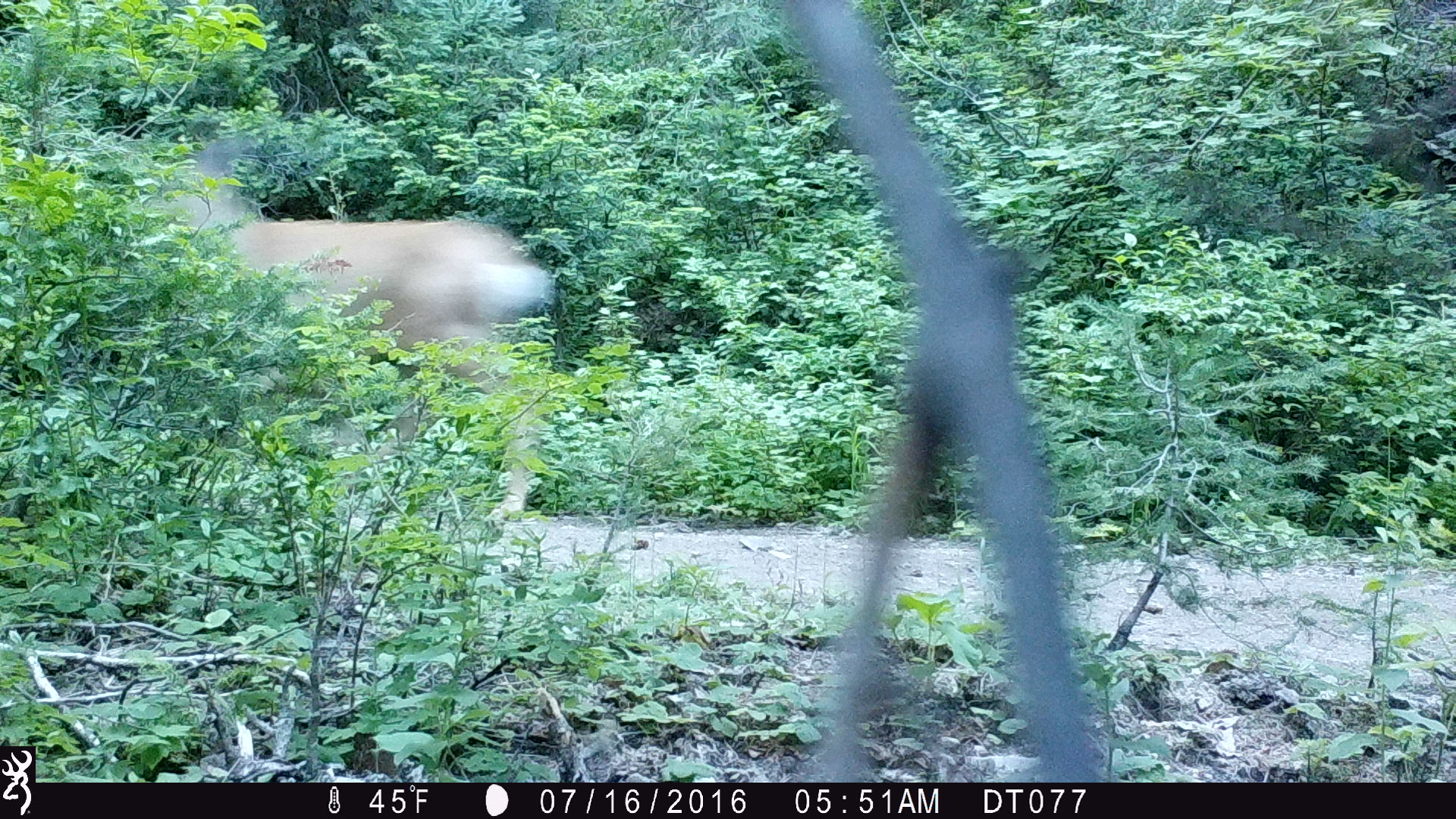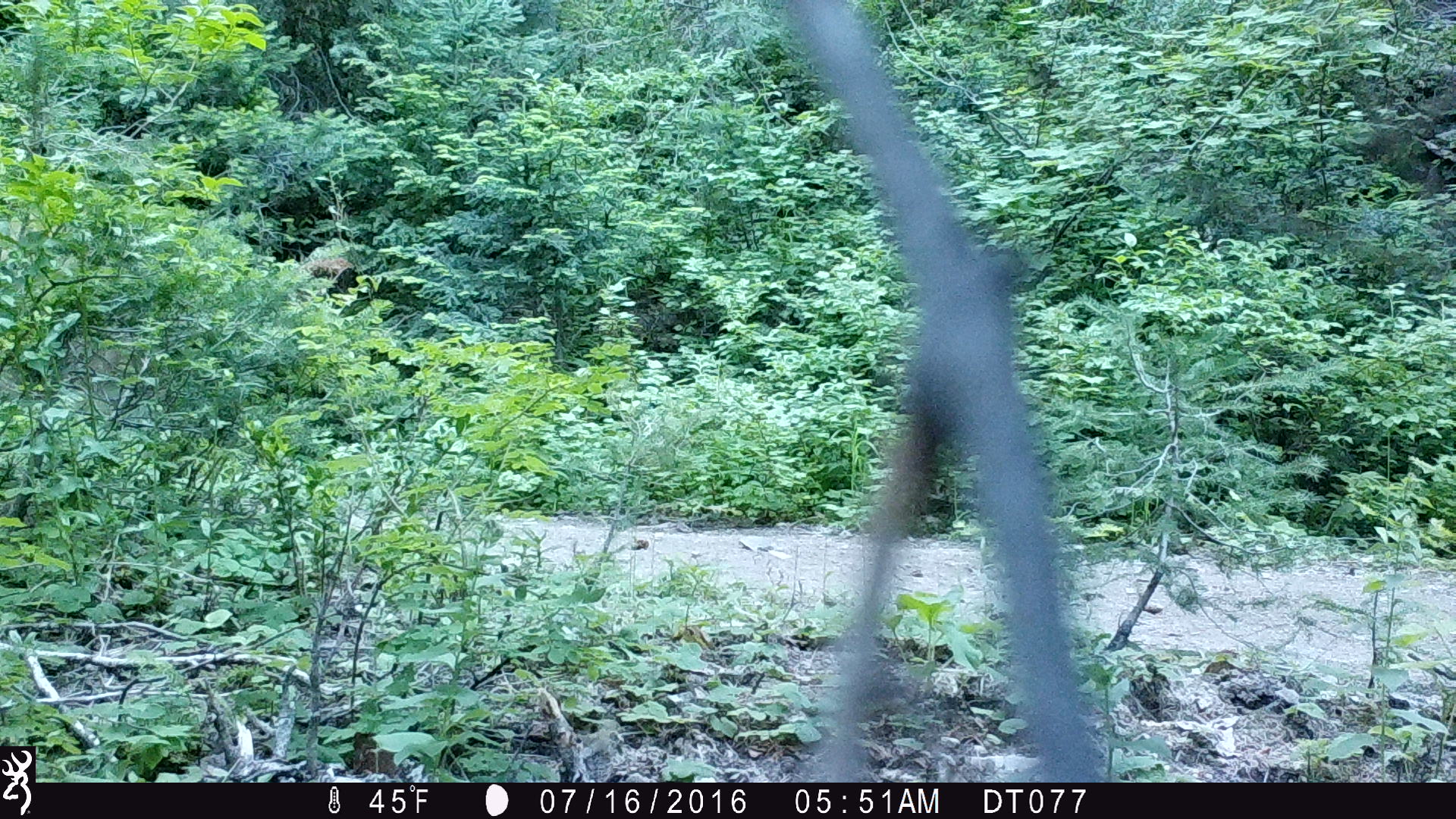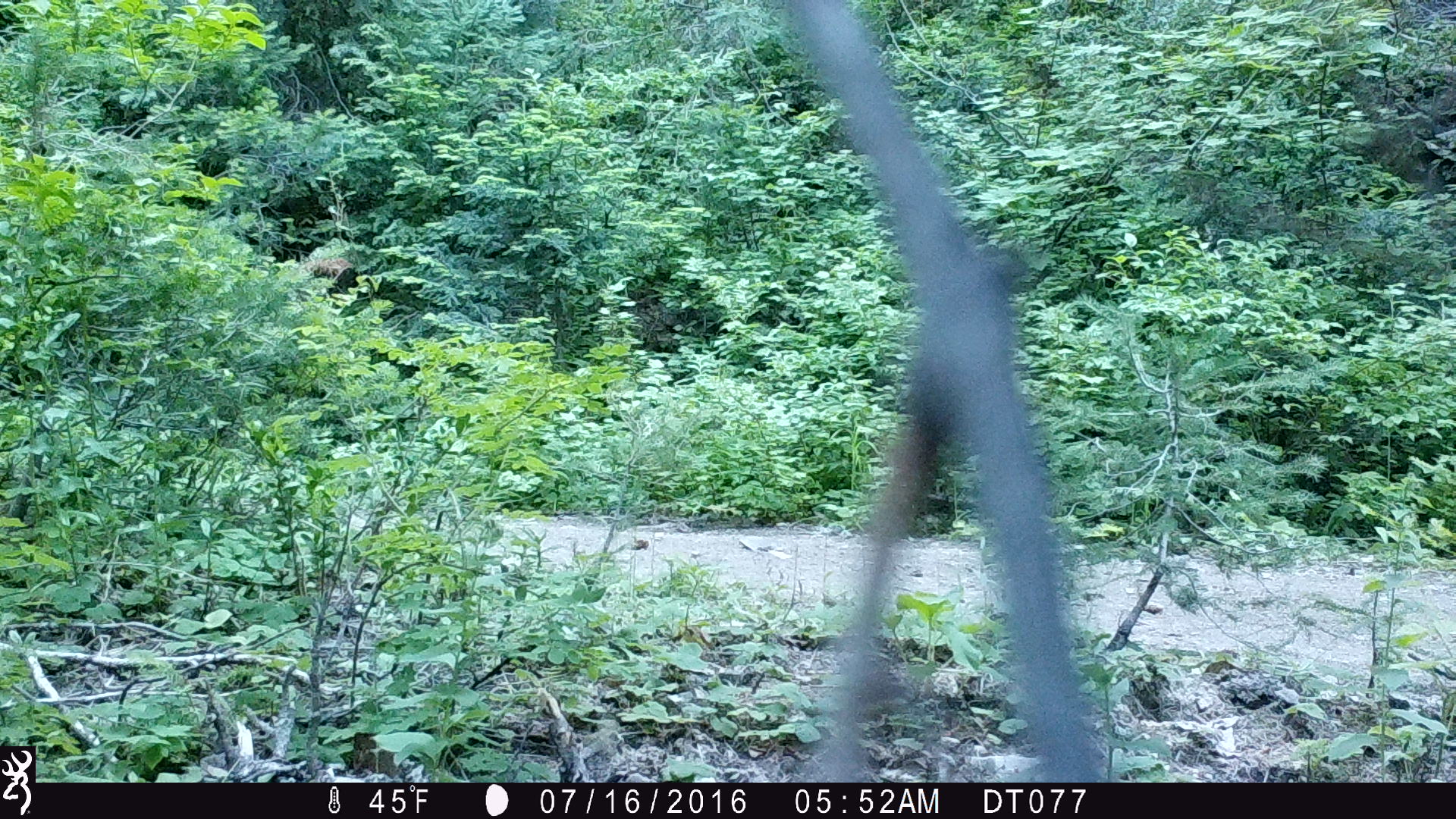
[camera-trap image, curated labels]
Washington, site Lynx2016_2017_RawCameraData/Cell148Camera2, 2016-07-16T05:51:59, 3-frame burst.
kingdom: Animalia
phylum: Chordata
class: Mammalia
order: Artiodactyla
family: Cervidae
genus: Odocoileus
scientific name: Odocoileus hemionus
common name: mule deer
Odocoileus hemionus (mule deer). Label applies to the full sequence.